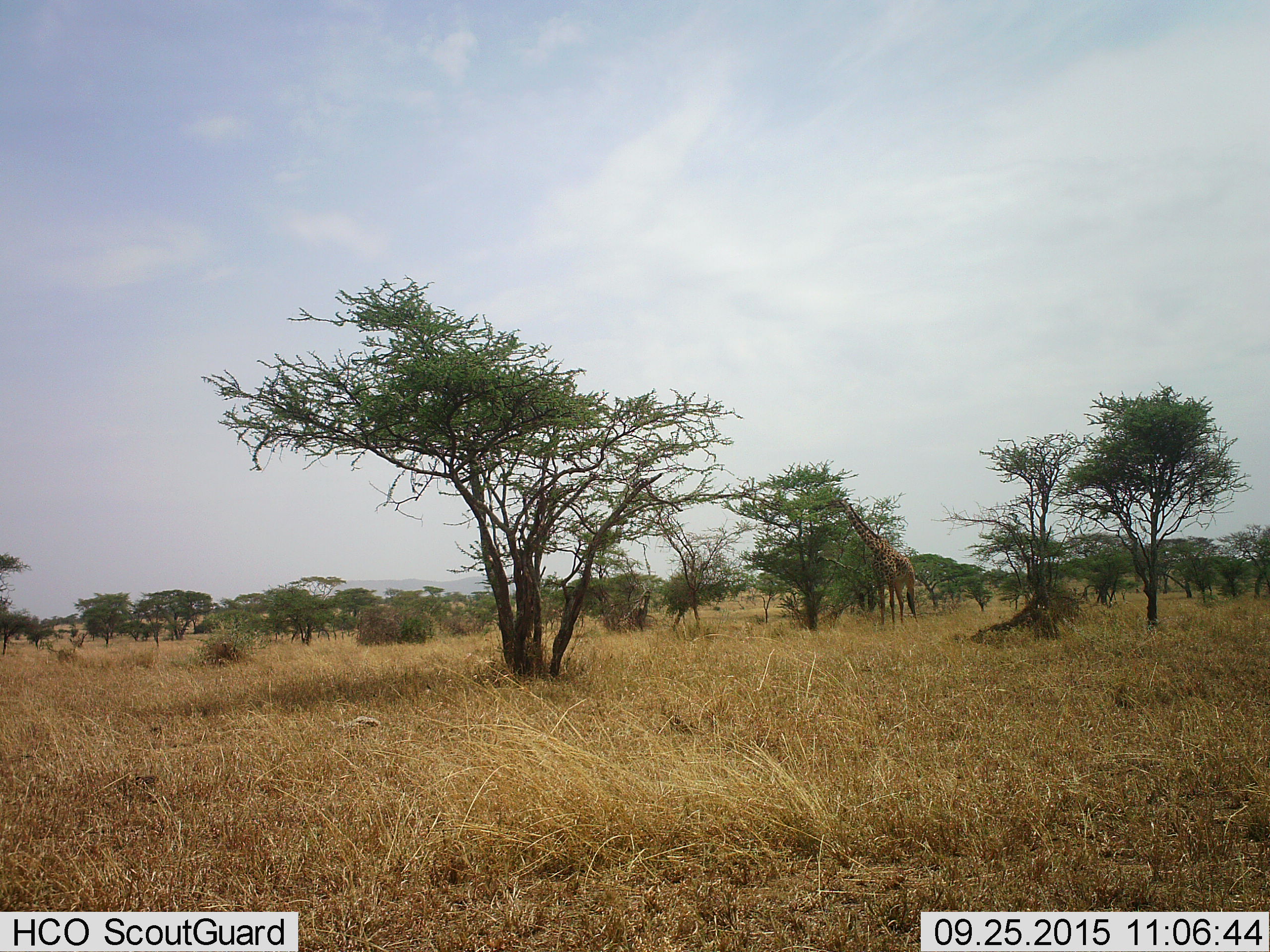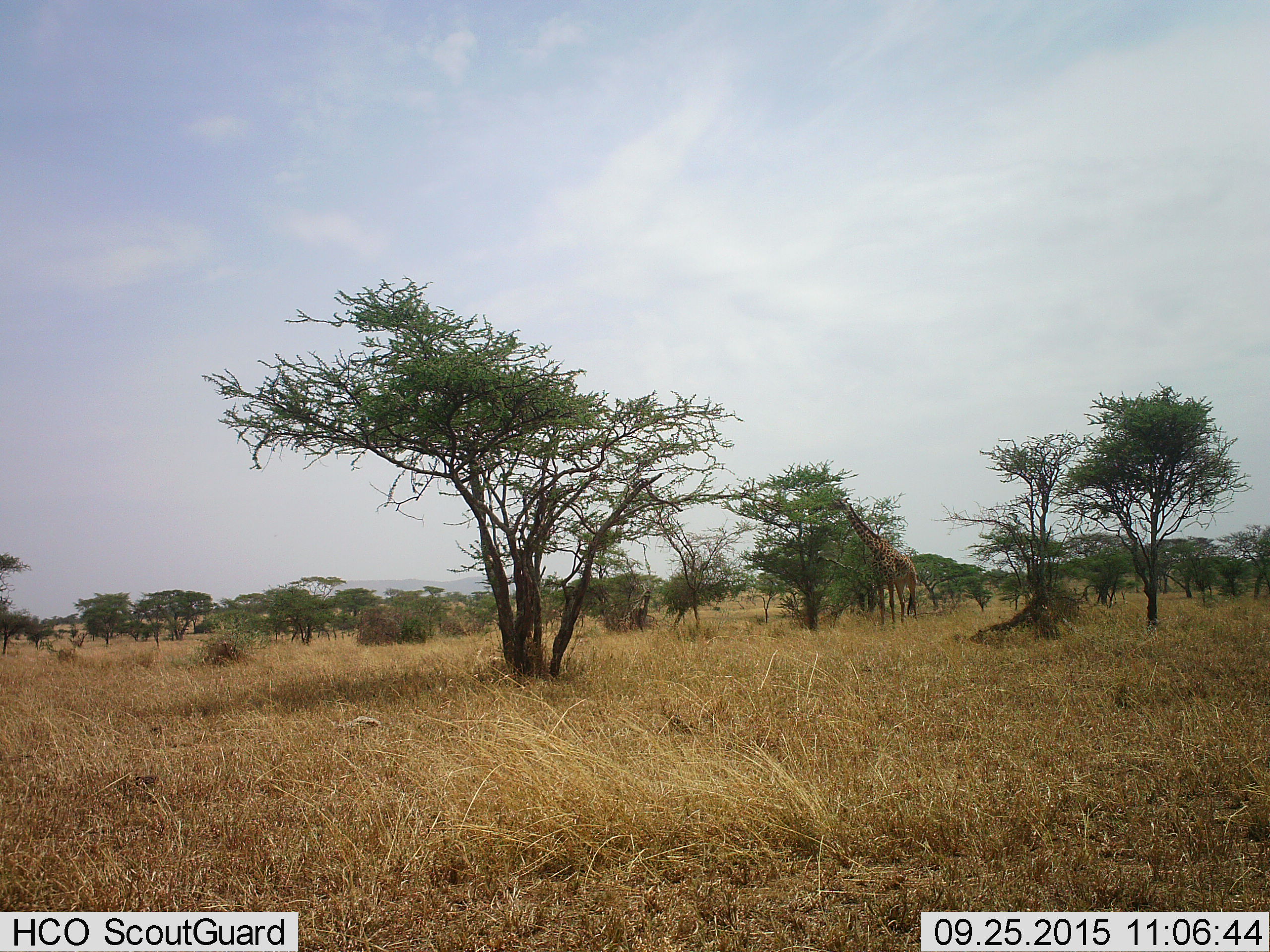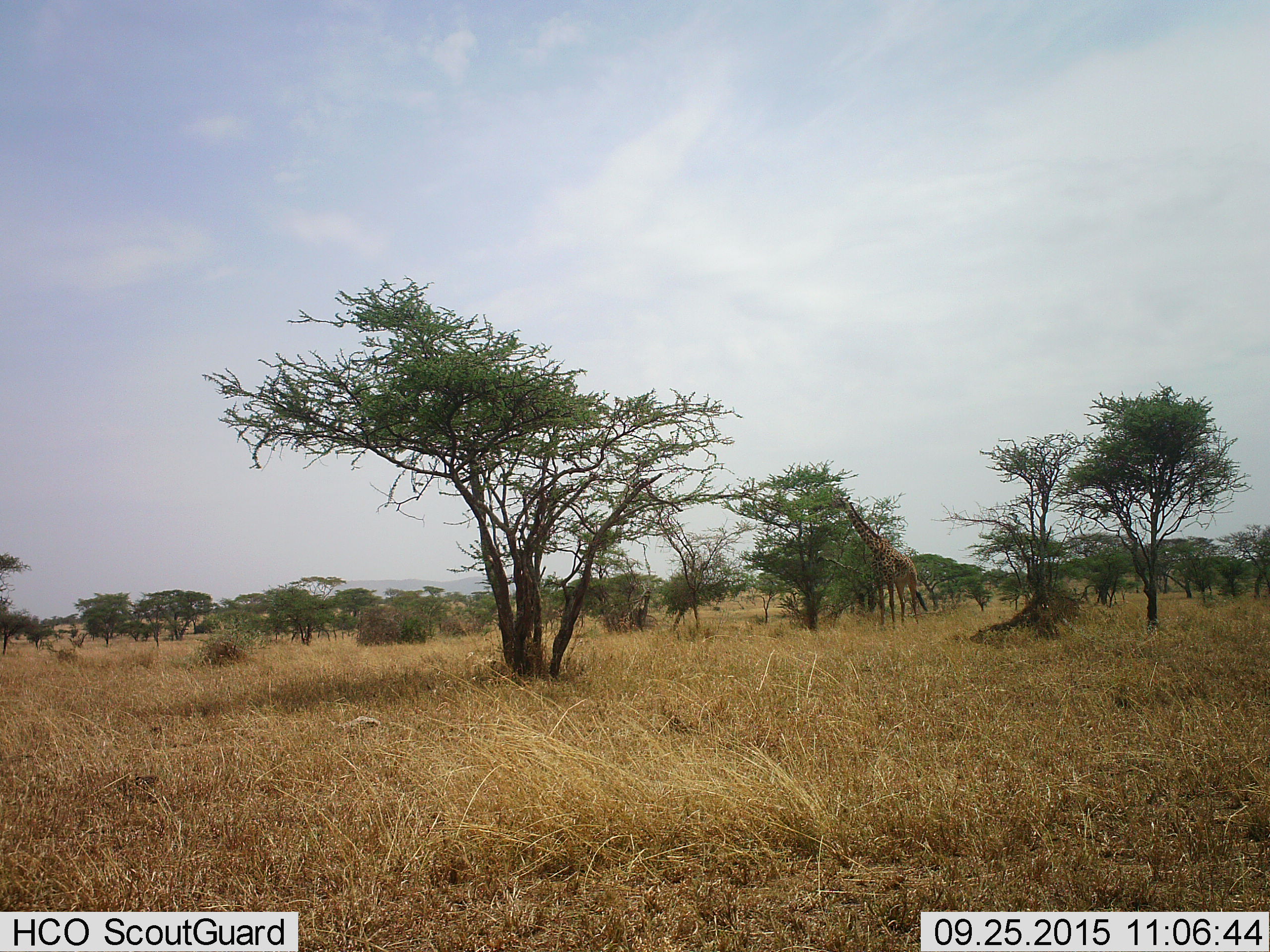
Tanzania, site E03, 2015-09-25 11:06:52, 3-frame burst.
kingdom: Animalia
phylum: Chordata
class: Mammalia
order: Artiodactyla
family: Giraffidae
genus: Giraffa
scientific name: Giraffa camelopardalis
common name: giraffe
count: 1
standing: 39%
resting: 6%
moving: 6%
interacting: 0%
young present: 0%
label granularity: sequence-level